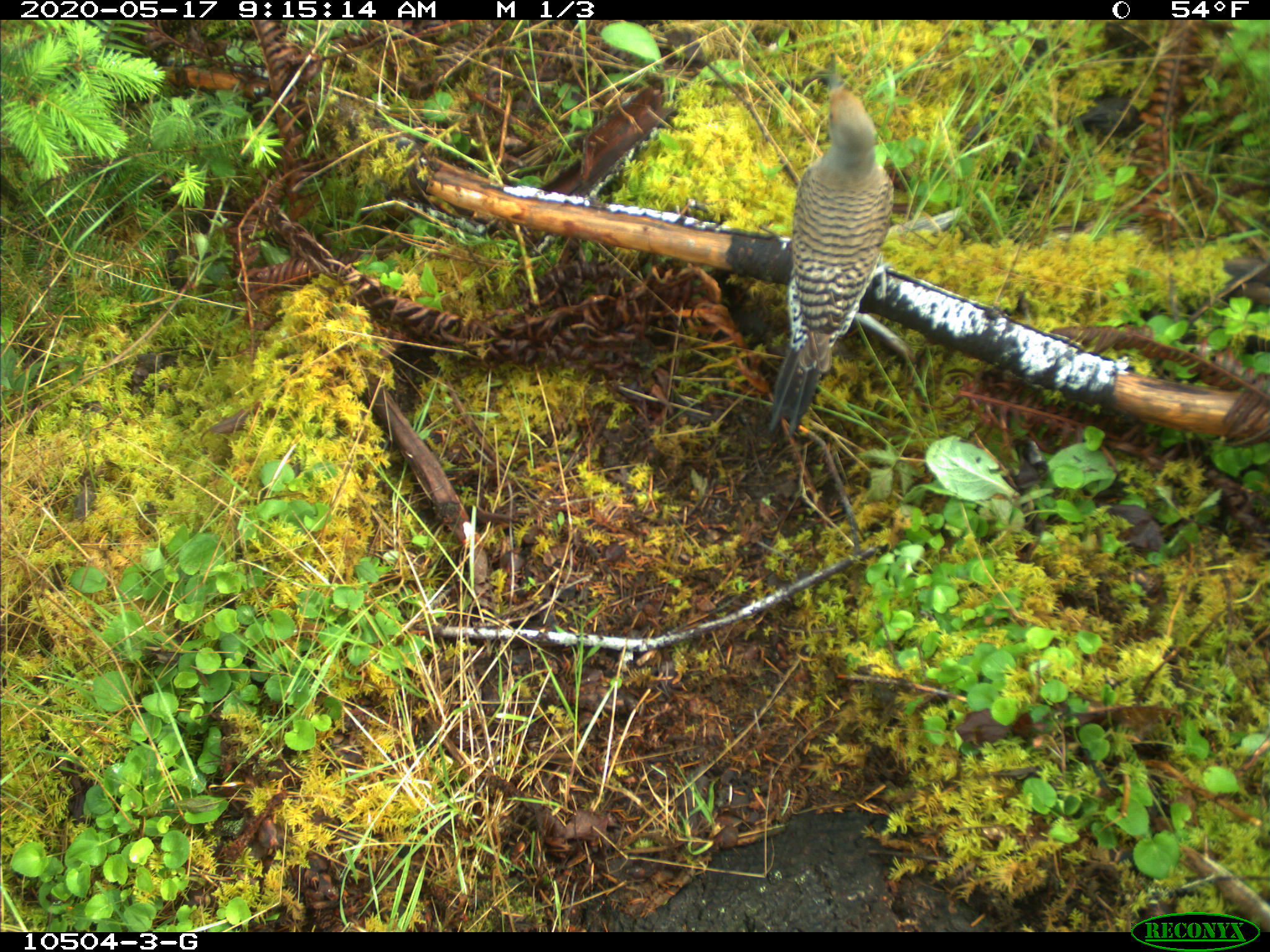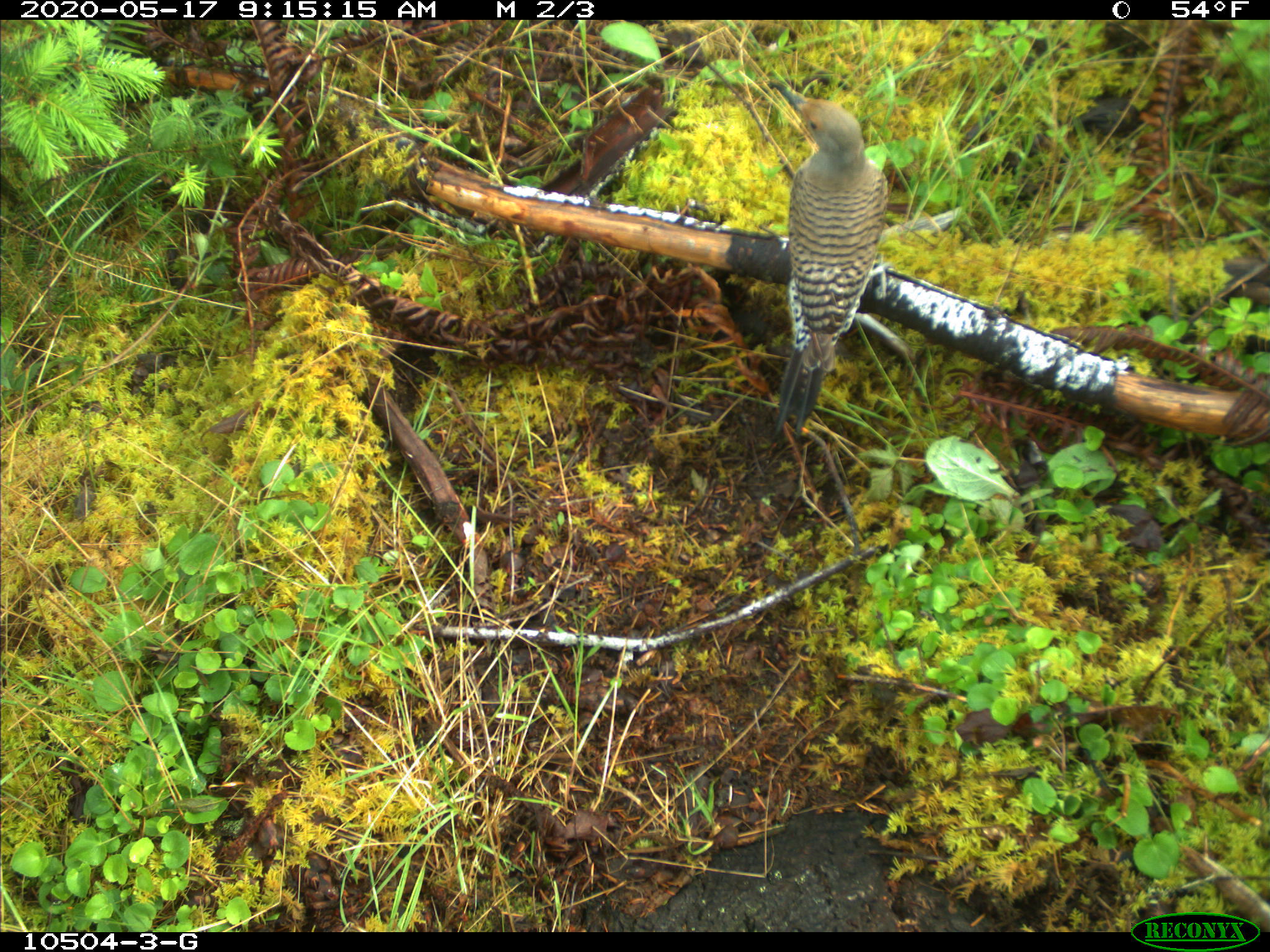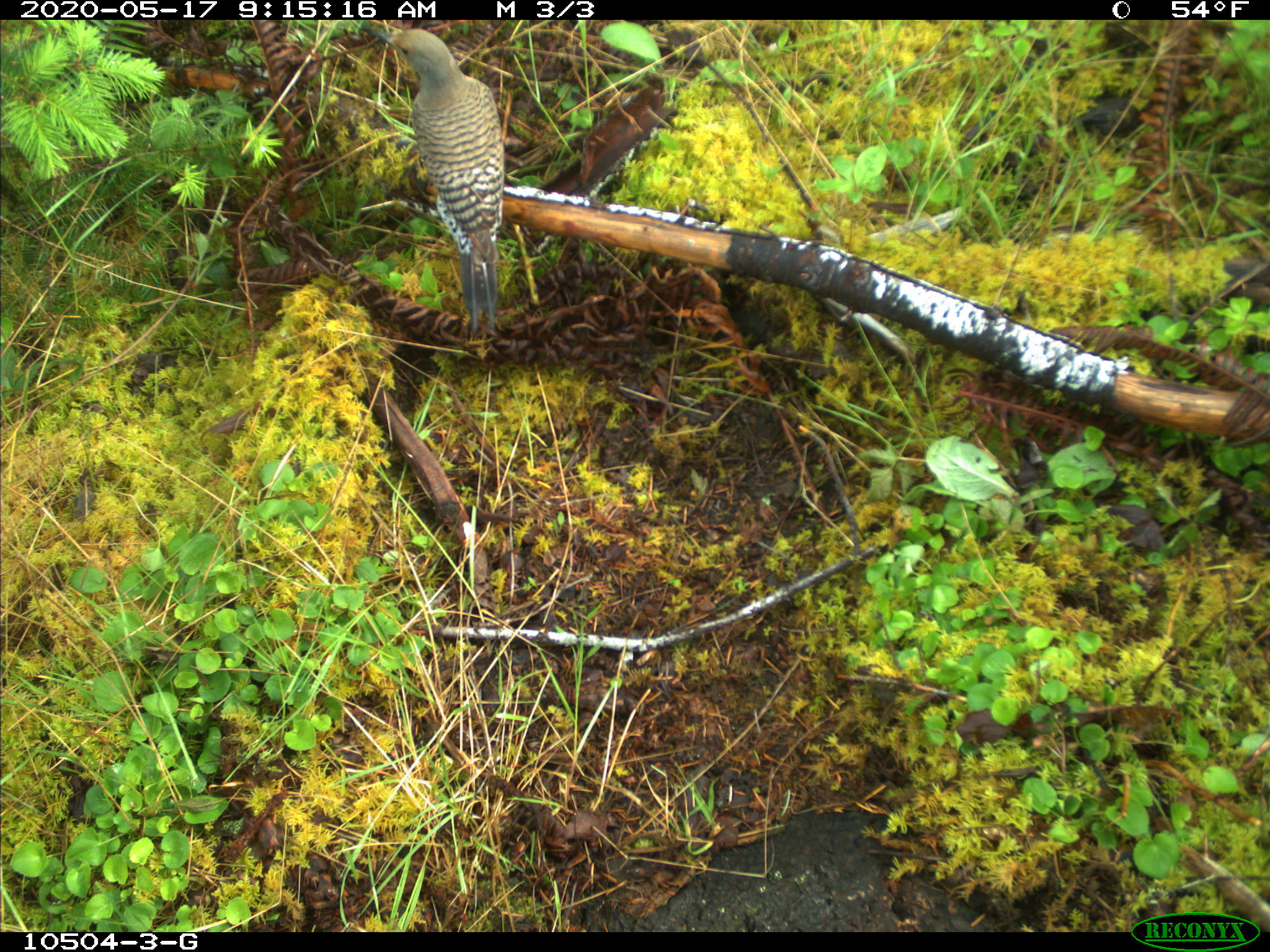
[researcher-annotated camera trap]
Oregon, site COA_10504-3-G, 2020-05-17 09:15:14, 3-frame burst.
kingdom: Animalia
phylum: Chordata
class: Aves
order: Piciformes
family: Picidae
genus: Colaptes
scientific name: Colaptes auratus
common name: northern flicker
Northern flicker (Colaptes auratus).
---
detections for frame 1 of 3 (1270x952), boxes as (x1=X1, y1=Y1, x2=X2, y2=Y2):
northern flicker: (x1=755, y1=71, x2=909, y2=450)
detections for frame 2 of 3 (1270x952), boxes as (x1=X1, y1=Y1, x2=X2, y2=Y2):
northern flicker: (x1=755, y1=89, x2=887, y2=439)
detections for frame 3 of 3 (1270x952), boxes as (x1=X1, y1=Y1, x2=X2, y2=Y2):
northern flicker: (x1=367, y1=24, x2=510, y2=341)